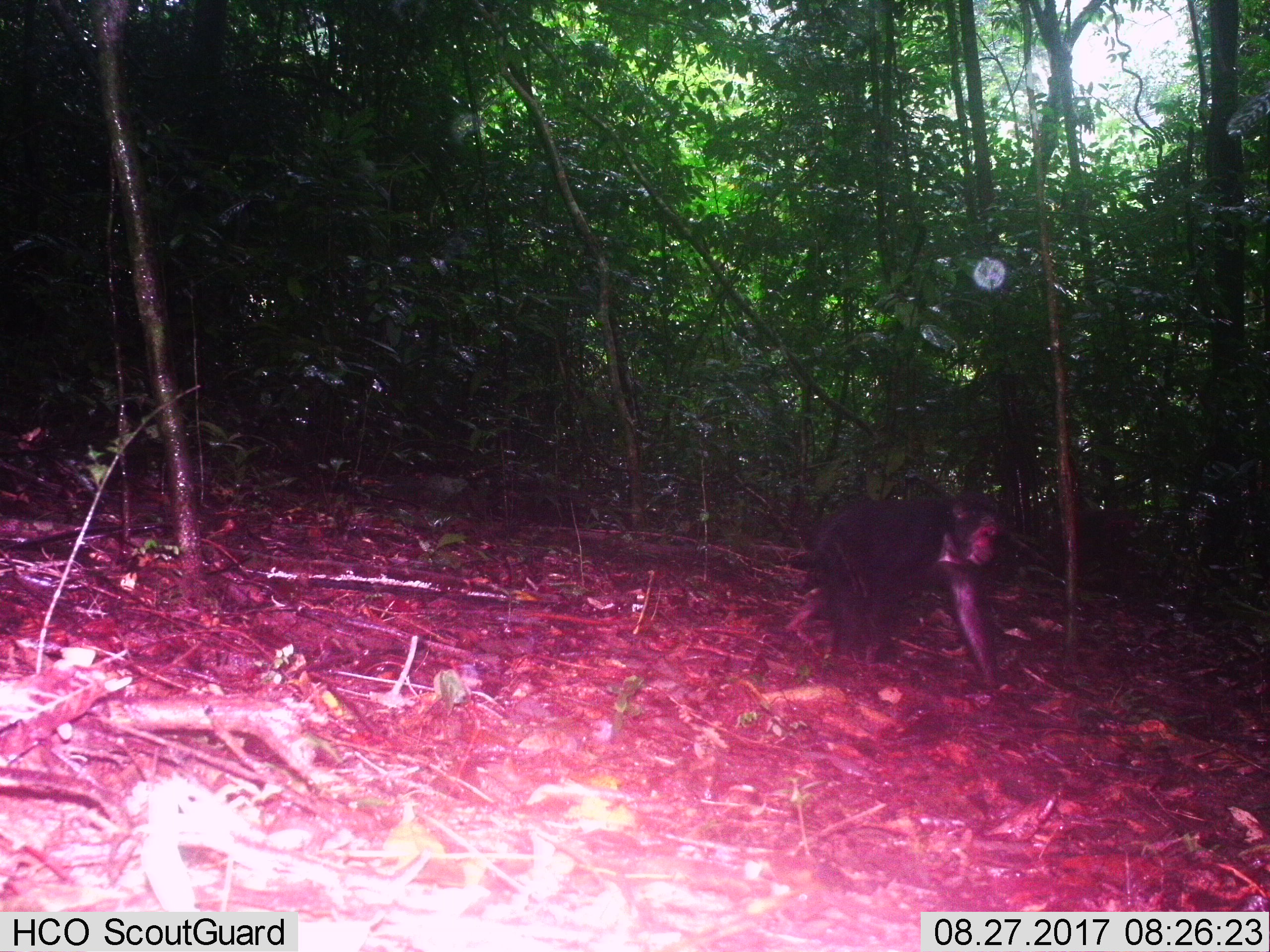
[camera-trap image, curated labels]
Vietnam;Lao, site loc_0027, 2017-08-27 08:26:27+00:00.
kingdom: Animalia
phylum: Chordata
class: Mammalia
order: Primates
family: Cercopithecidae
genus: Macaca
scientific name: Macaca arctoides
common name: stump-tailed macaque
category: stump tailed macaque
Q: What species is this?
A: Stump tailed macaque (stump-tailed macaque) (Macaca arctoides).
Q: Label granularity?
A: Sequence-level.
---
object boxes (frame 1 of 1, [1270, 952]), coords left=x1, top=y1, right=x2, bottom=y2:
stump tailed macaque: left=783, top=489, right=1021, bottom=690